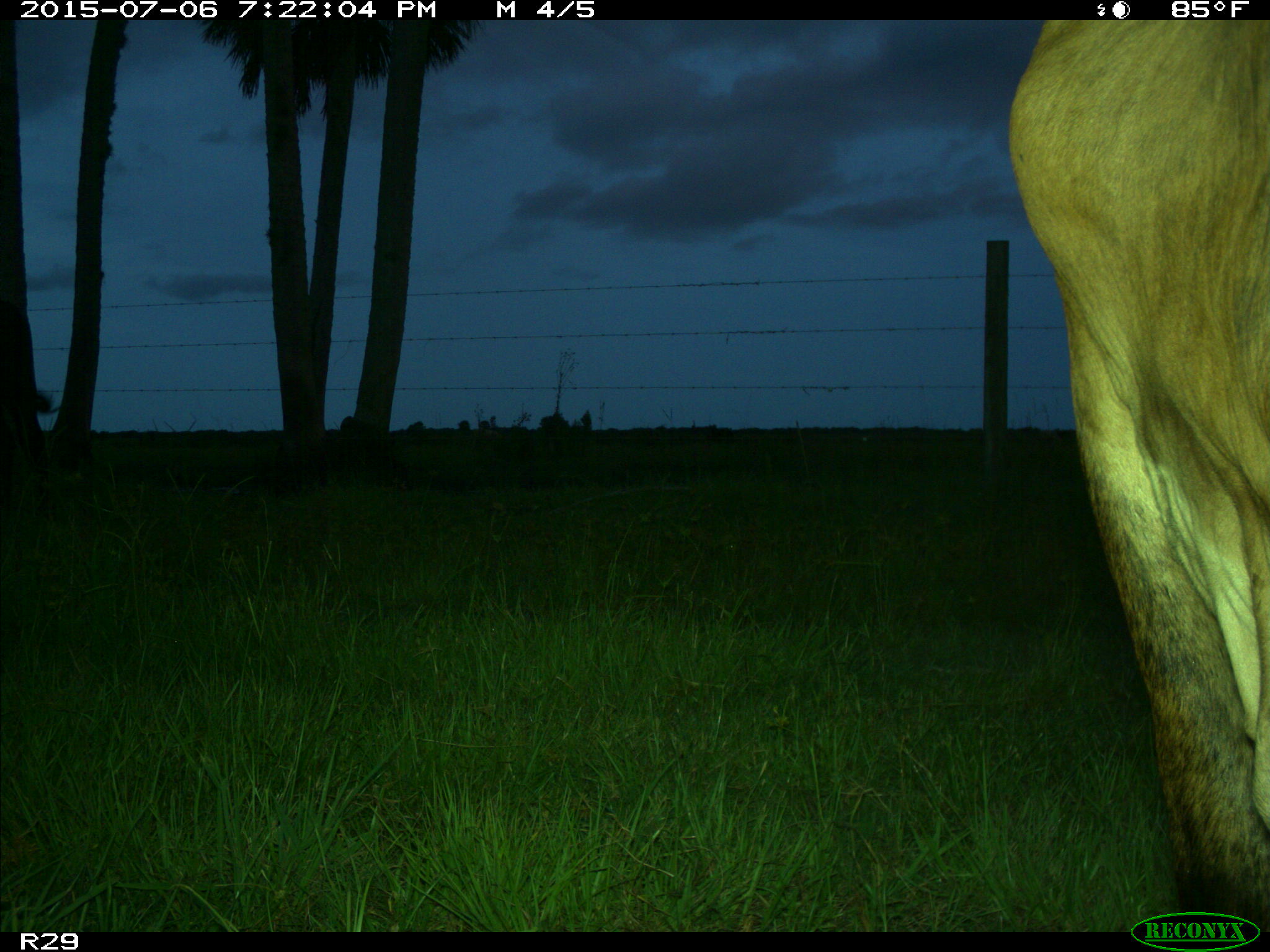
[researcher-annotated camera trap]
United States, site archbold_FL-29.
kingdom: Animalia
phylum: Chordata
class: Mammalia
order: Artiodactyla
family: Bovidae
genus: Bos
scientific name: Bos taurus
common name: domestic cow